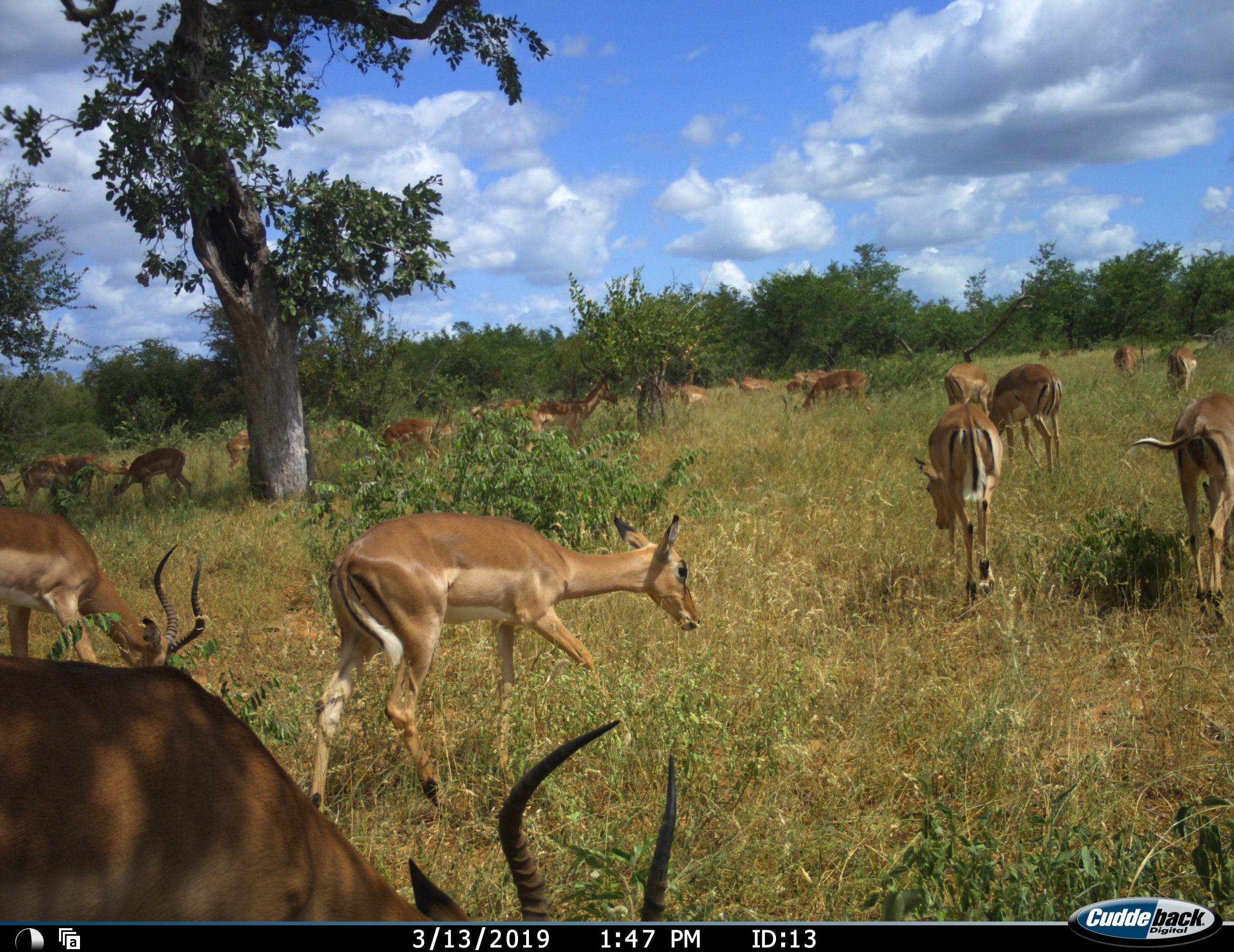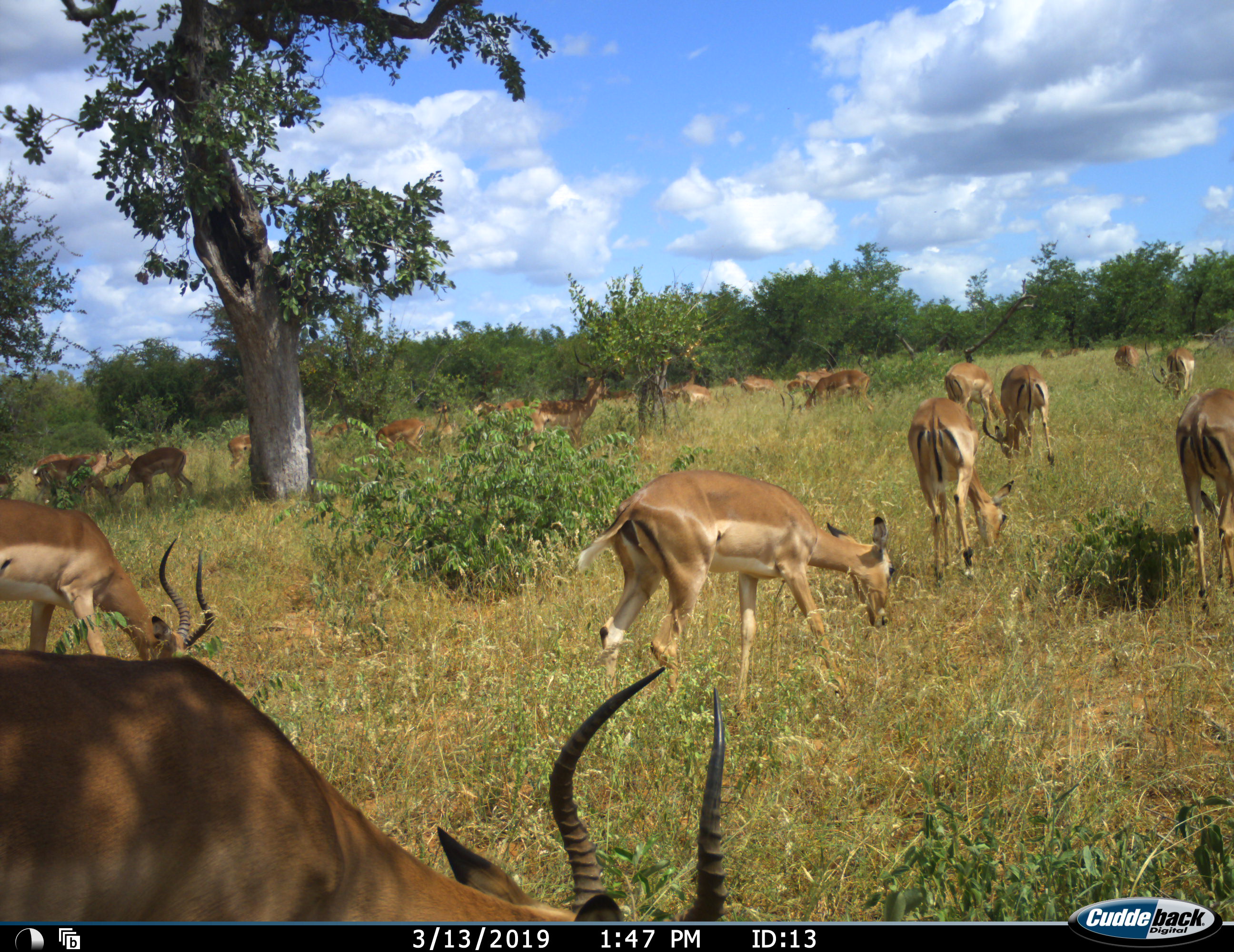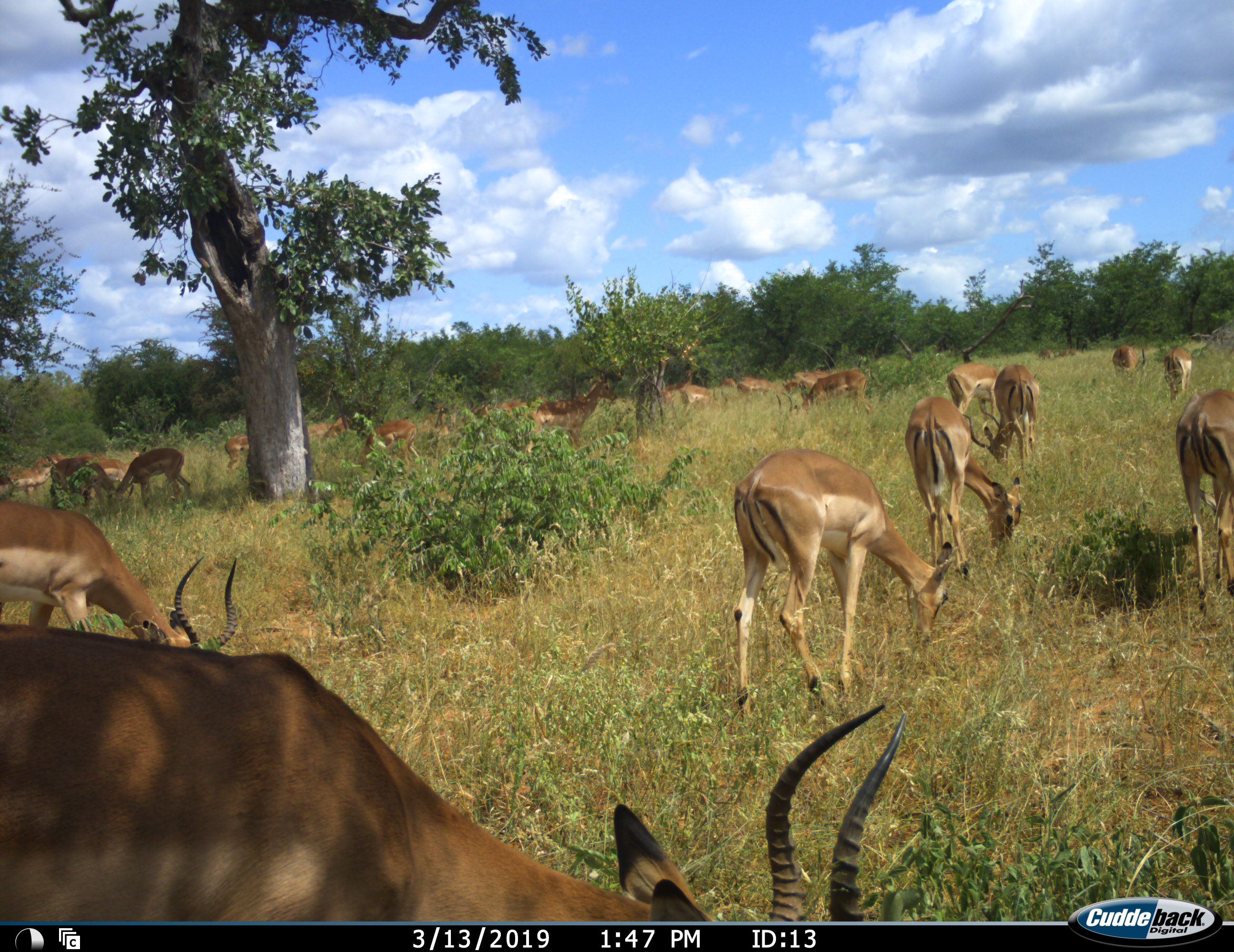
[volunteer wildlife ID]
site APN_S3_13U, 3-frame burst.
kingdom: Animalia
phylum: Chordata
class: Mammalia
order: Artiodactyla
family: Bovidae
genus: Aepyceros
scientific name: Aepyceros melampus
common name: impala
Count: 11-50.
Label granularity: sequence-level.